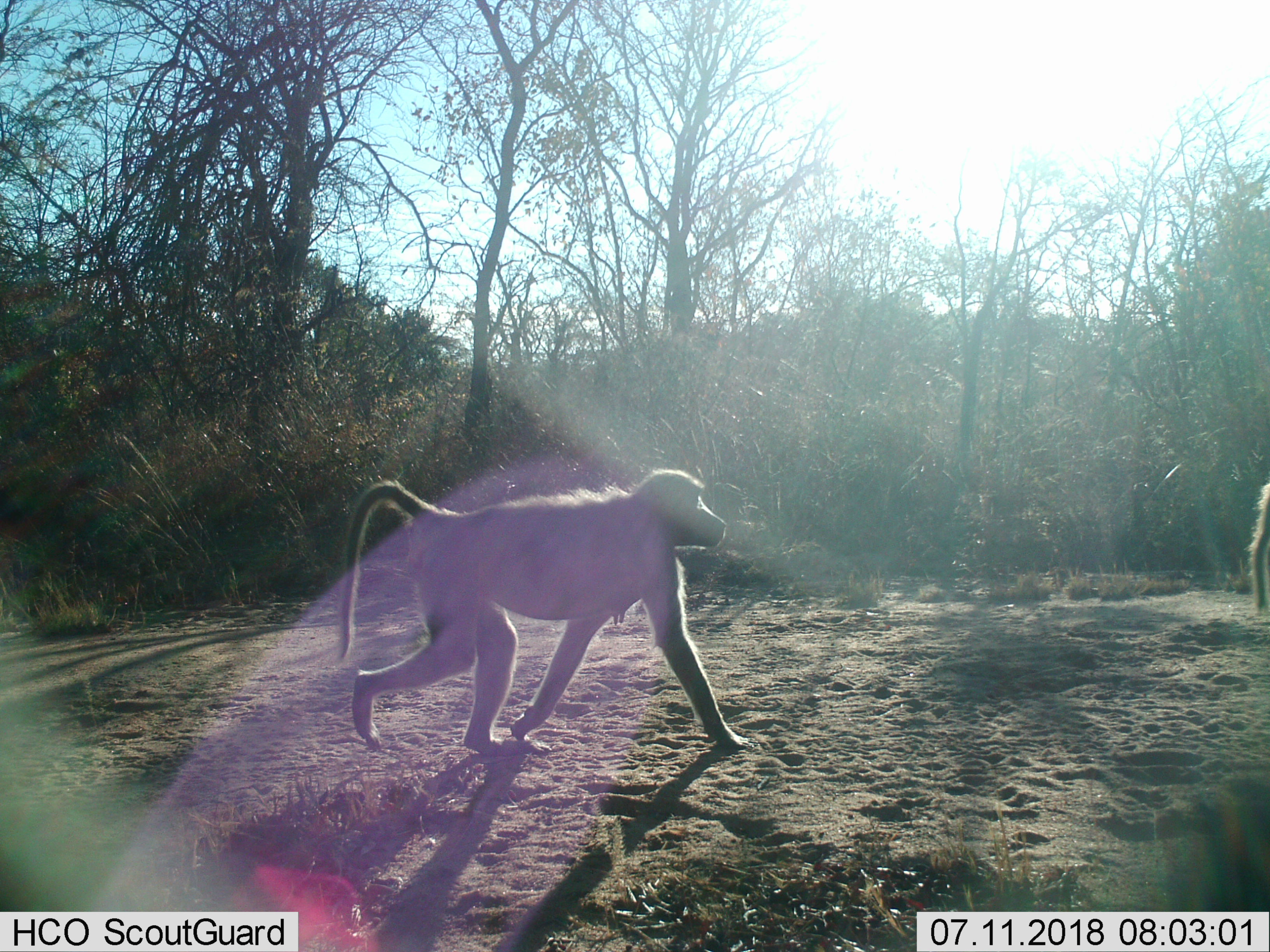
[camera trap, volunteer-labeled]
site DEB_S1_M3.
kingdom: Animalia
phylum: Chordata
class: Mammalia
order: Primates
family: Cercopithecidae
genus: Papio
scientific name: Papio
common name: baboon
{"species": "baboon (Papio)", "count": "2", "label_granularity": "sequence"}